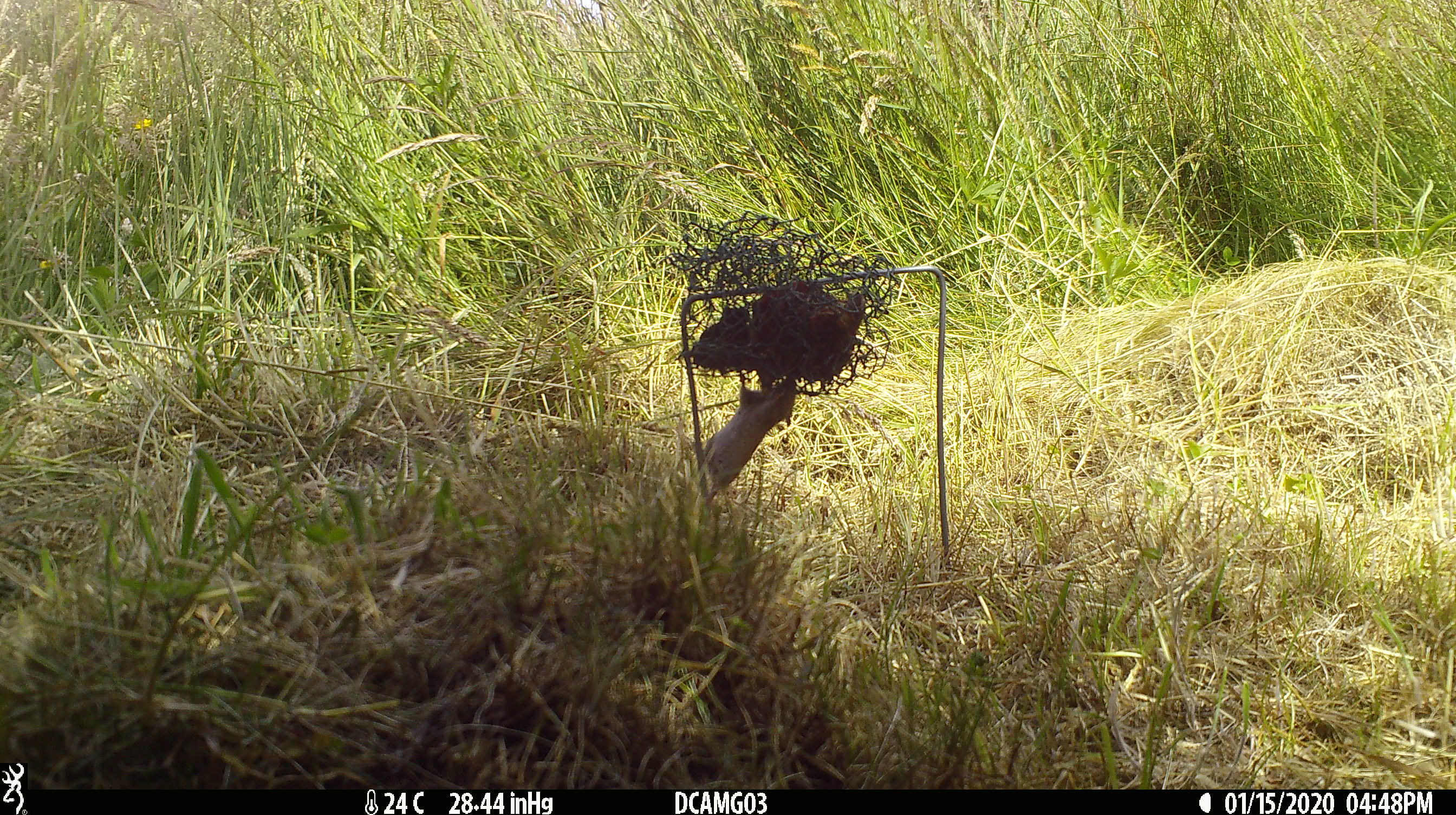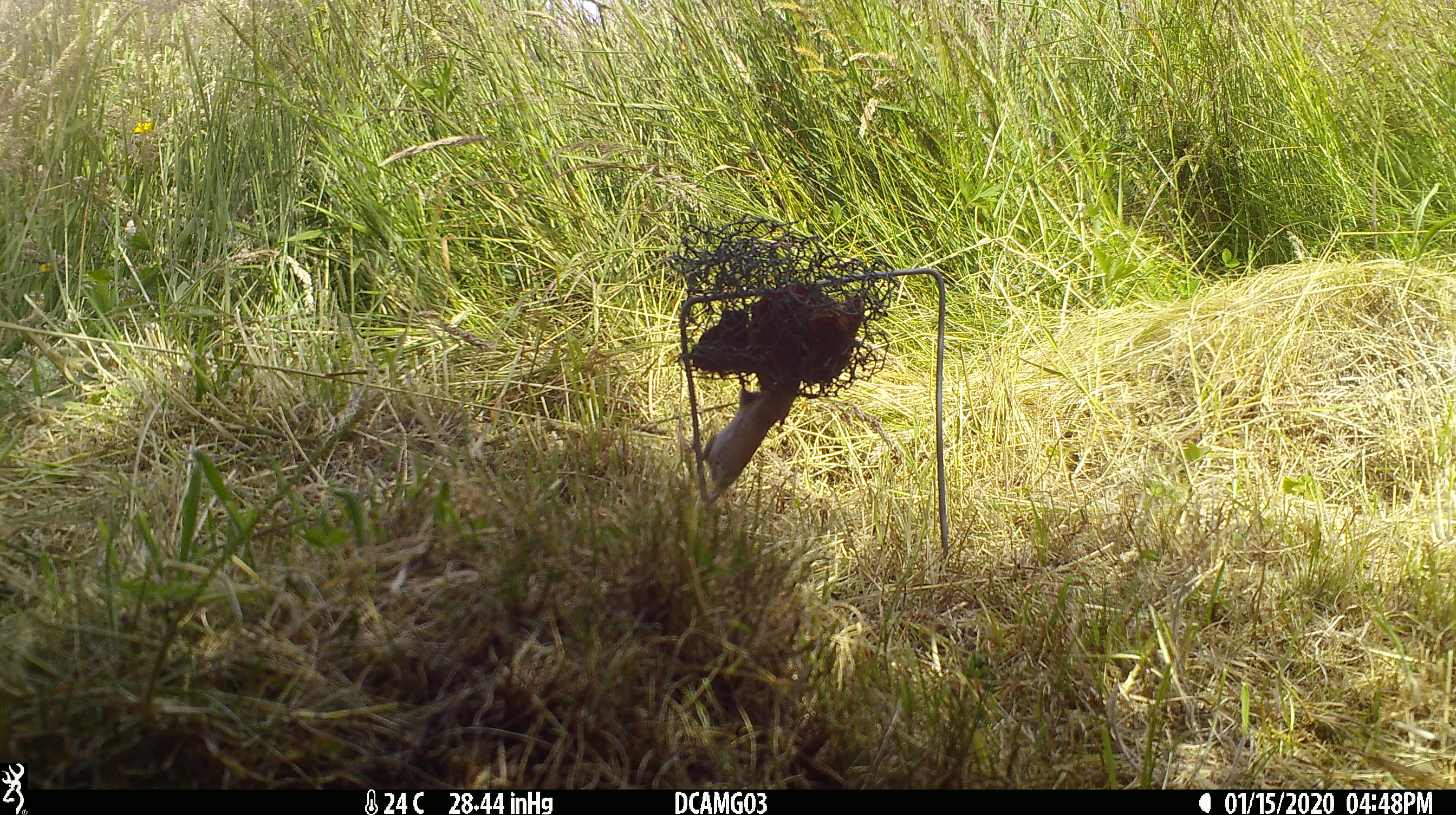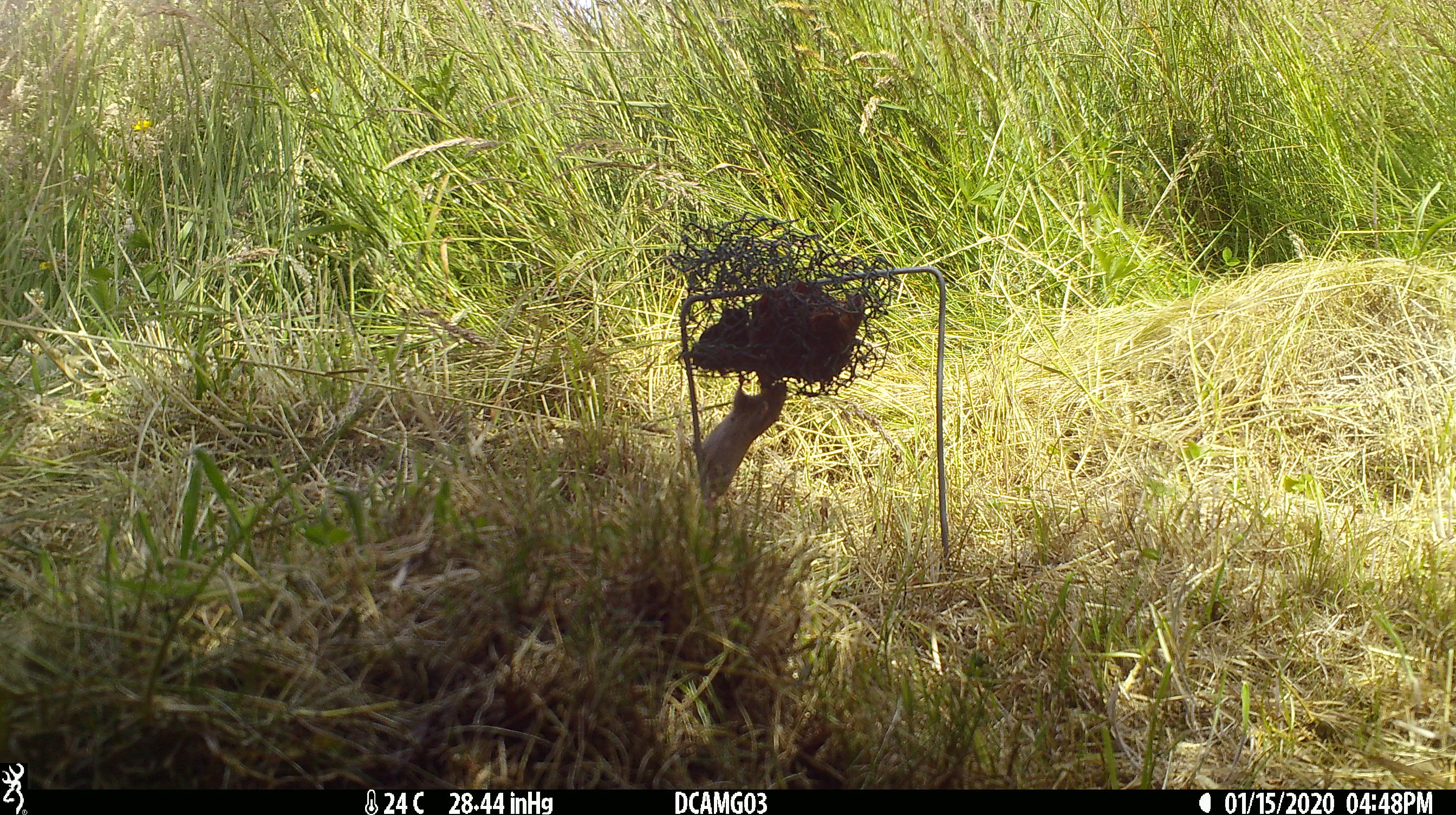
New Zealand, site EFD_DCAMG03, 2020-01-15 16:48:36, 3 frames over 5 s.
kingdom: Animalia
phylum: Chordata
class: Mammalia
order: Rodentia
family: Muridae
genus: Mus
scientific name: Mus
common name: mouse